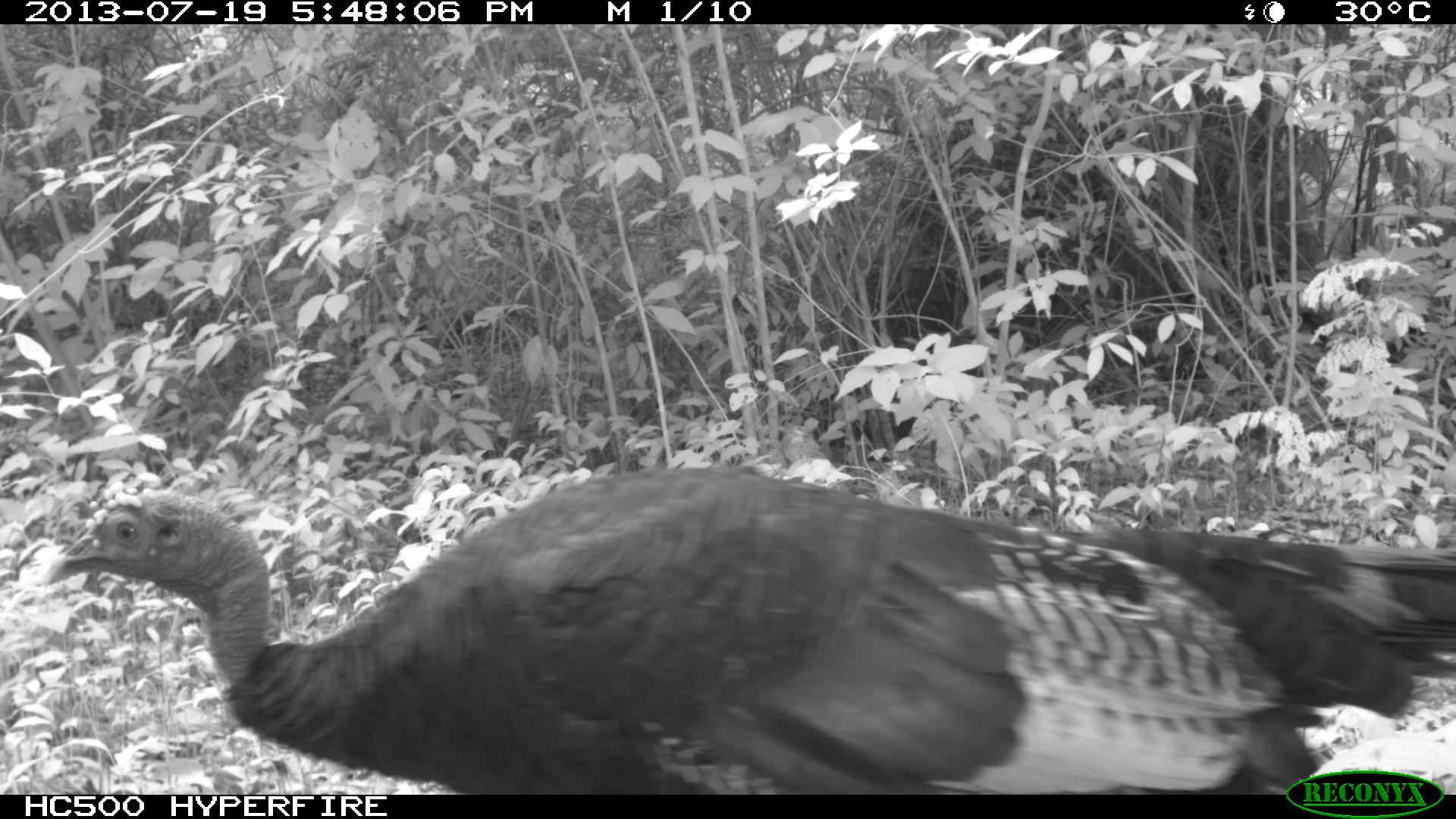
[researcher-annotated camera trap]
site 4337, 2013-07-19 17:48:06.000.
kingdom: Animalia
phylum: Chordata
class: Aves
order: Galliformes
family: Phasianidae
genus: Meleagris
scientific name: Meleagris ocellata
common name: ocellated turkey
Meleagris ocellata (ocellated turkey), count 1, sex female.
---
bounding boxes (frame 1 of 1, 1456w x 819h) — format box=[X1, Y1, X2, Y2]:
meleagris ocellata: box=[34, 465, 1451, 793]